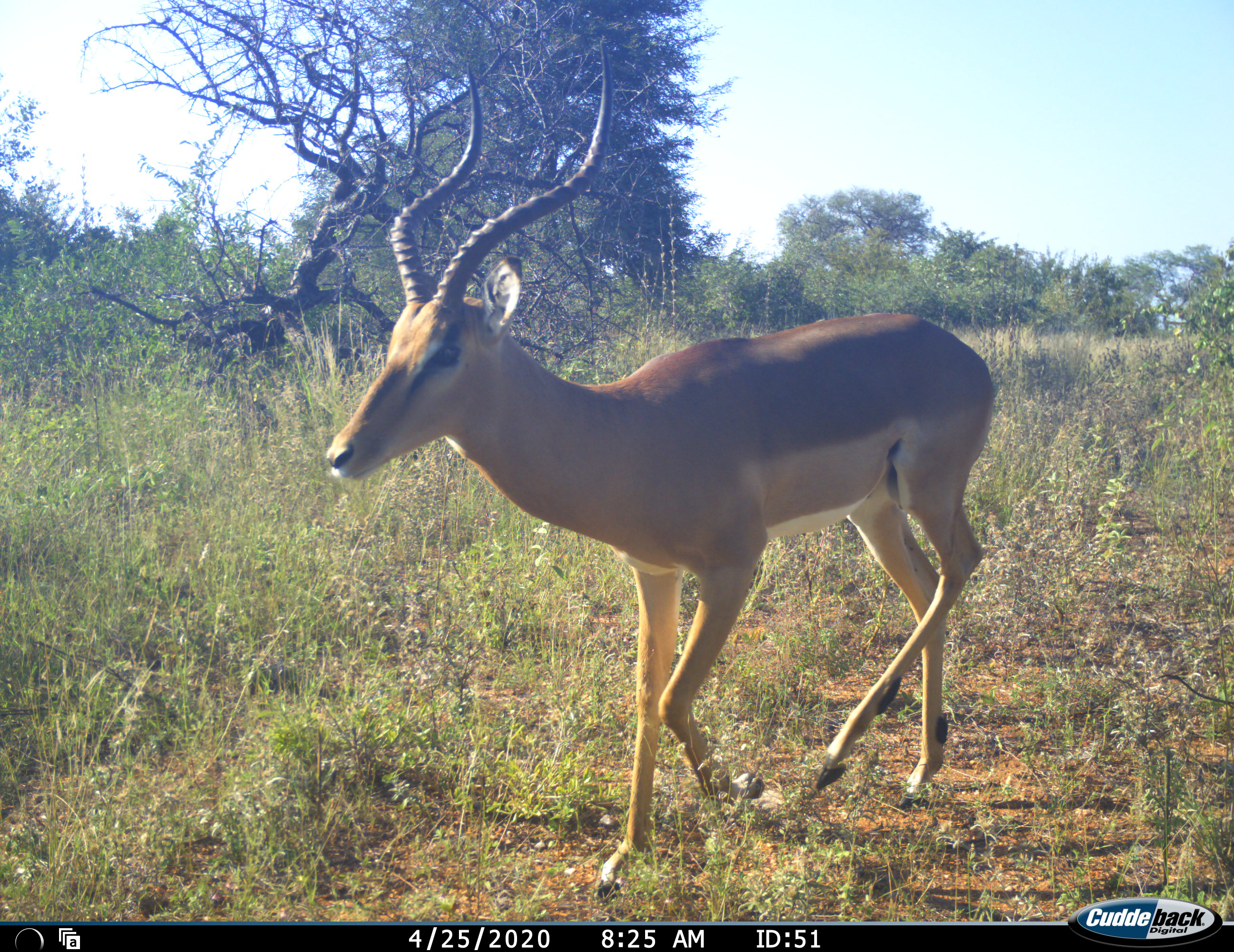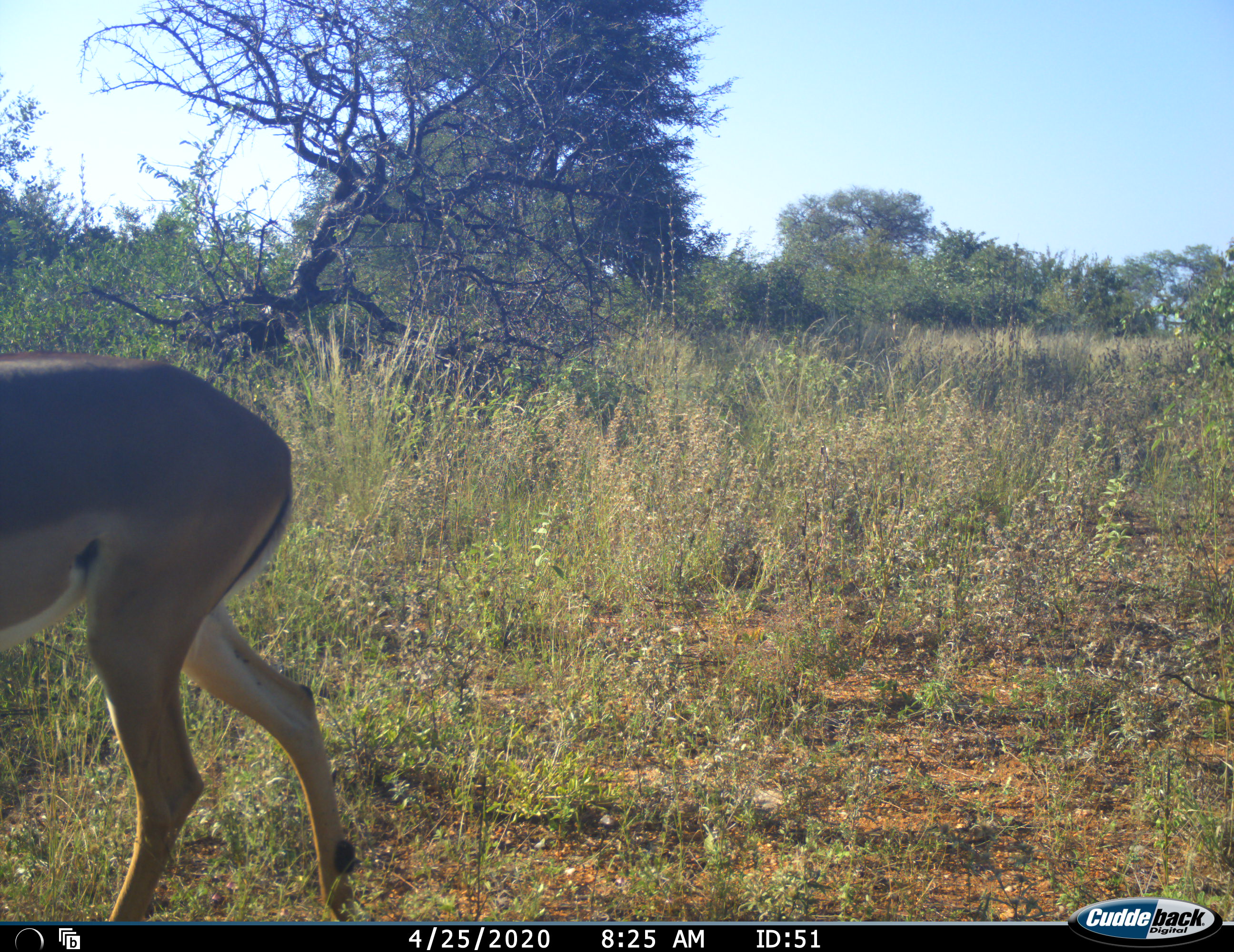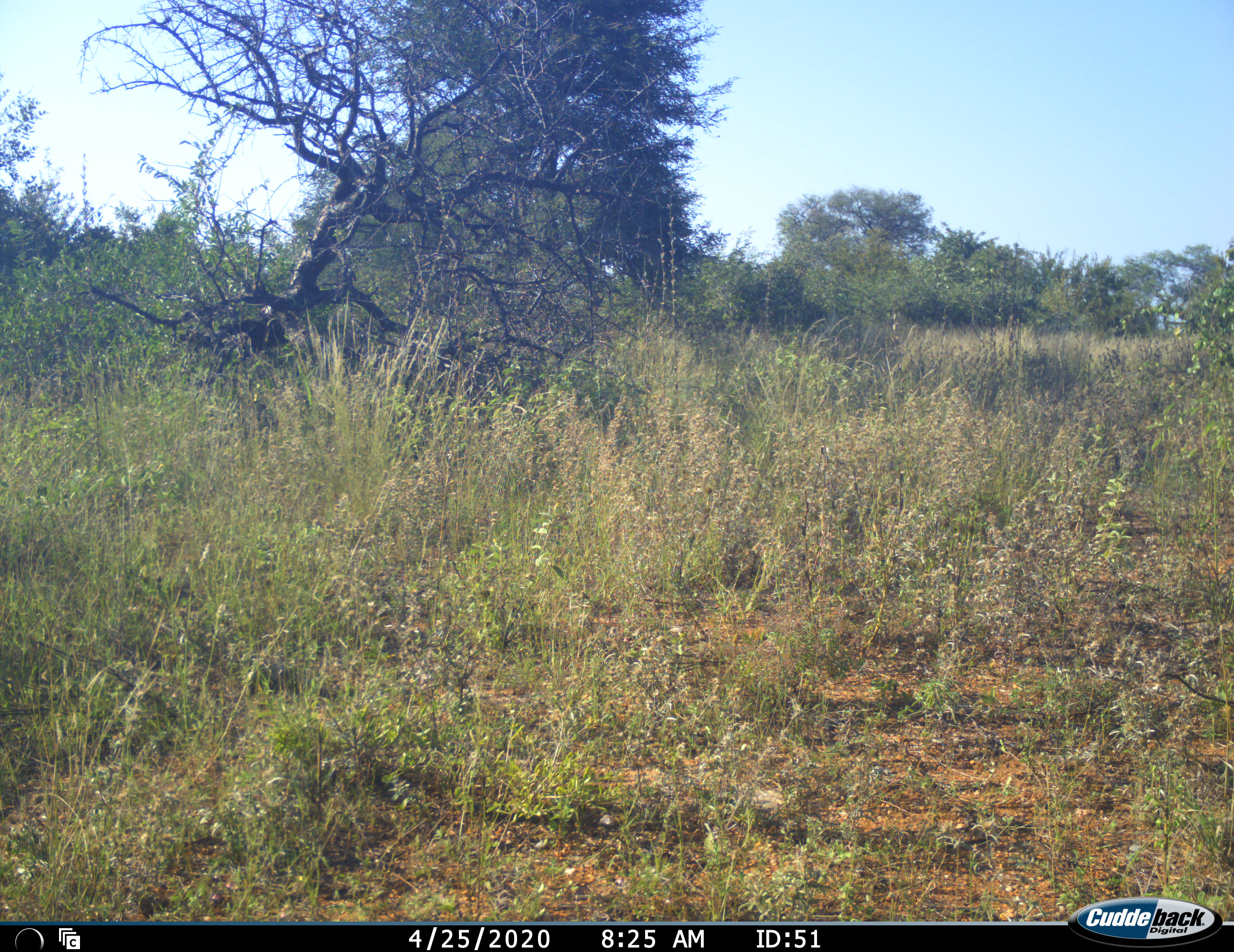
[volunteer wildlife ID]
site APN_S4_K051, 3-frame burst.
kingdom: Animalia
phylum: Chordata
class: Mammalia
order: Artiodactyla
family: Bovidae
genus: Aepyceros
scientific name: Aepyceros melampus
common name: impala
Impala (Aepyceros melampus), count 1. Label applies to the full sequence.